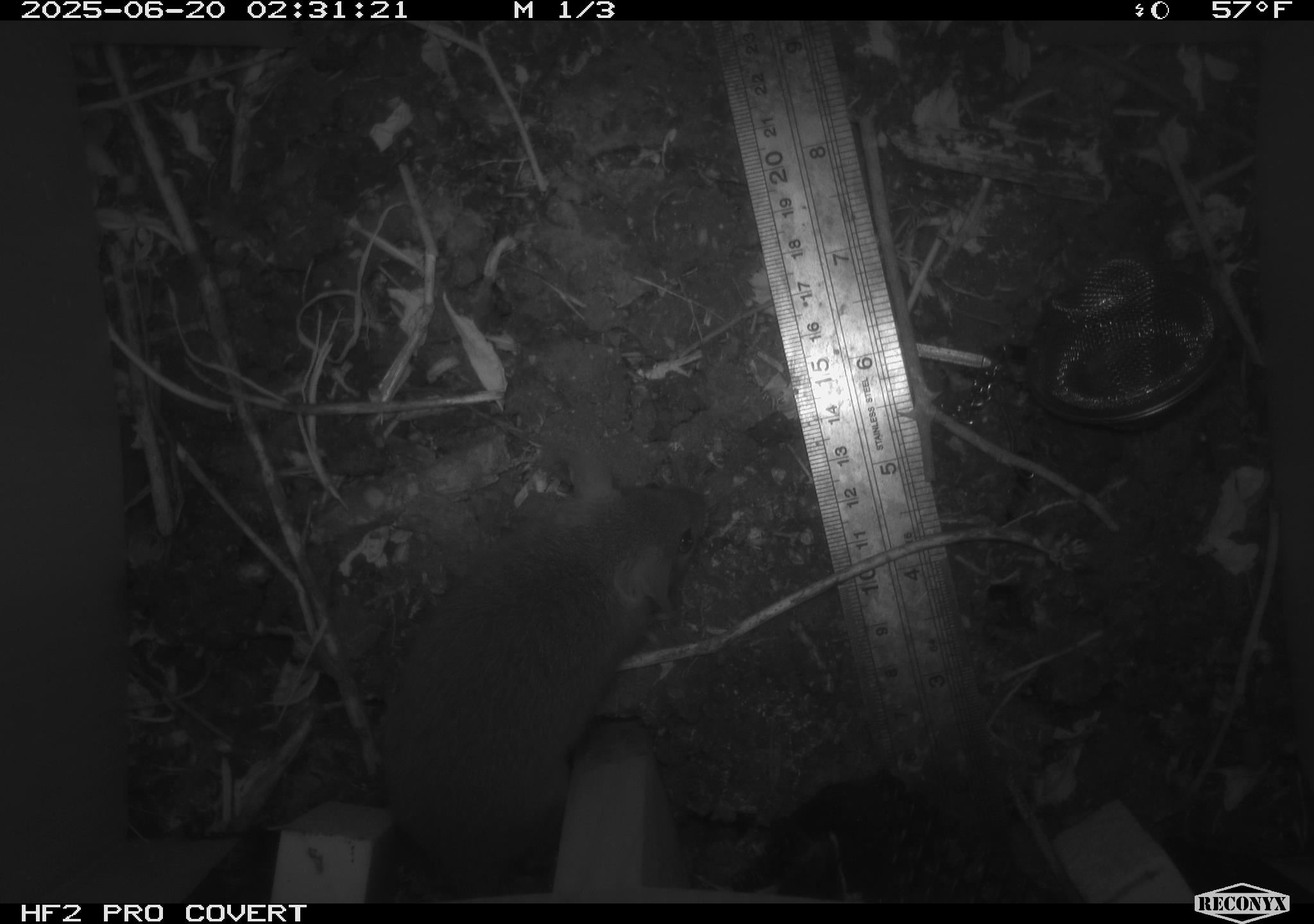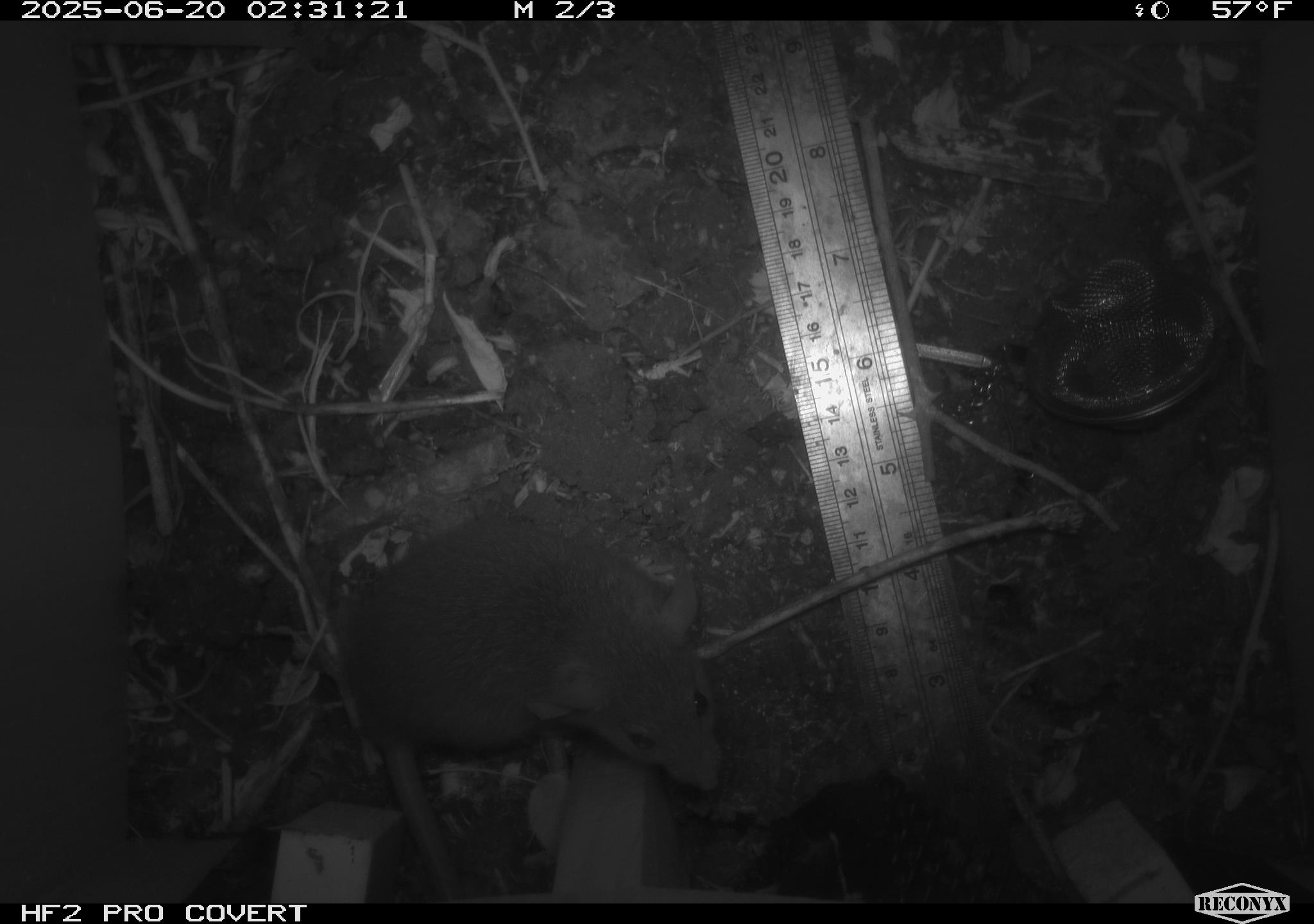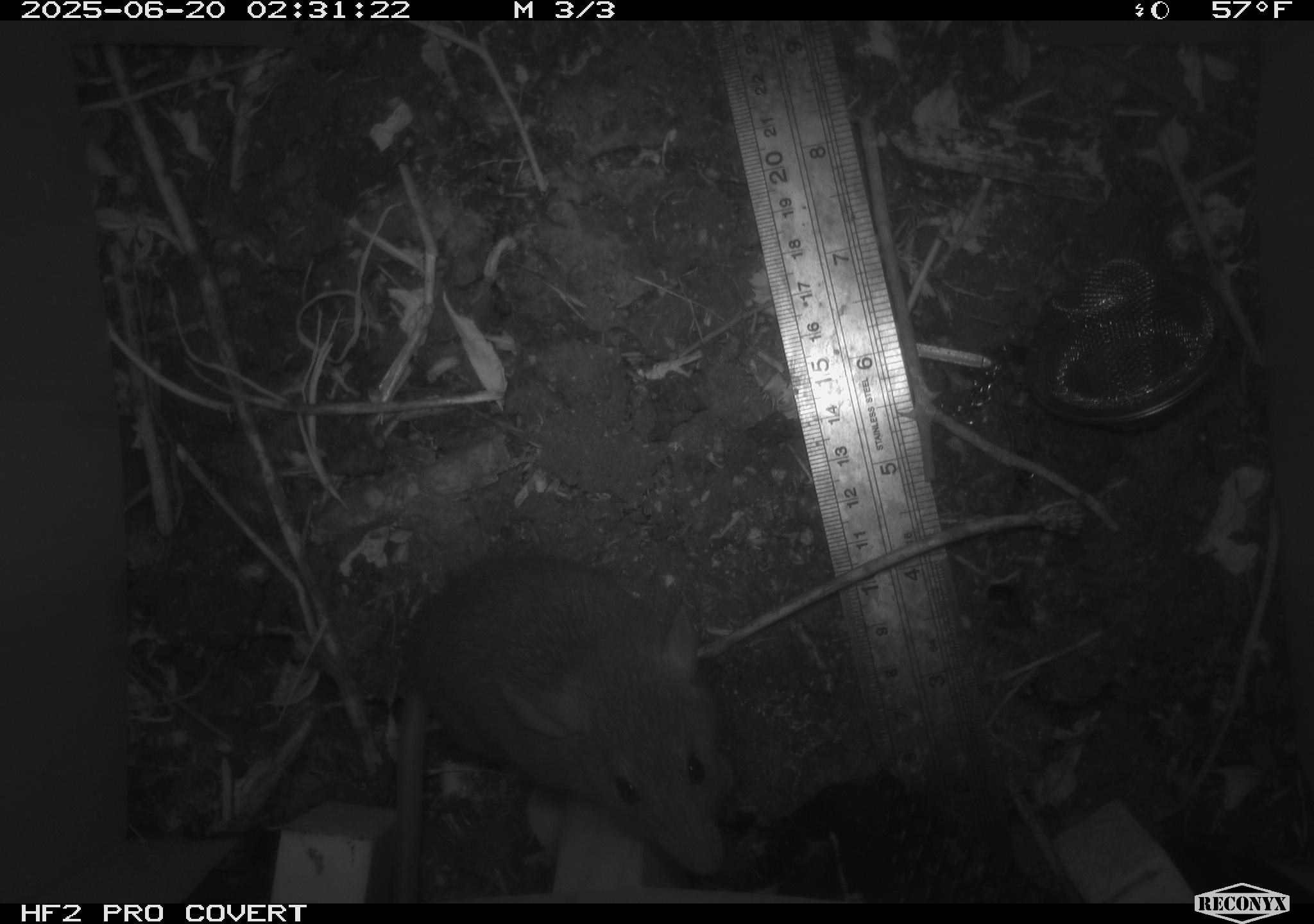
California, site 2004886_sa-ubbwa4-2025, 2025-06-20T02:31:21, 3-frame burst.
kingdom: Animalia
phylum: Chordata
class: Mammalia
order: Rodentia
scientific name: Rodentia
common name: rodent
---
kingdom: Animalia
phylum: Chordata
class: Mammalia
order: Rodentia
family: Muridae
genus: Rattus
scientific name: Rattus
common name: rat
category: rattus species